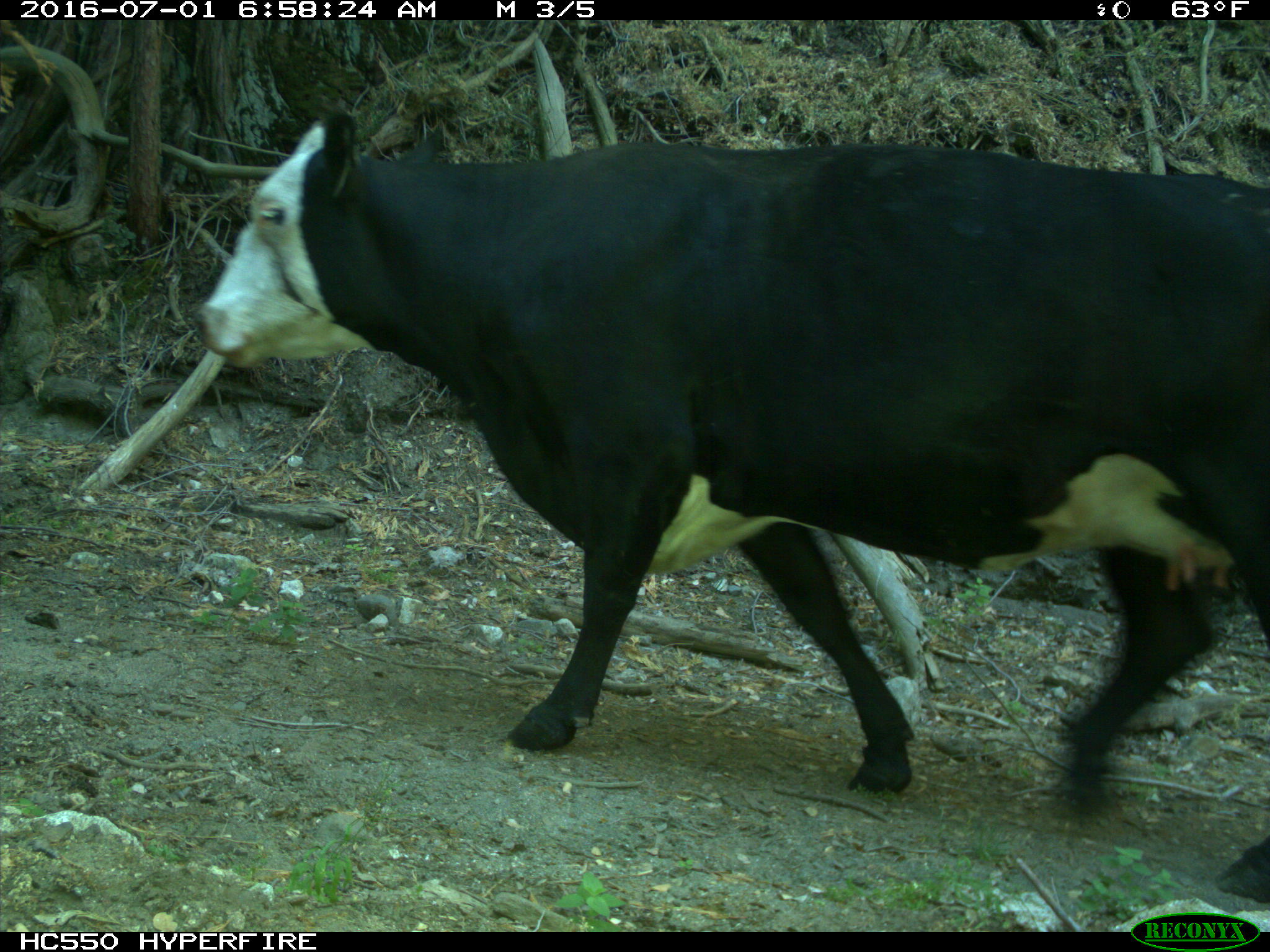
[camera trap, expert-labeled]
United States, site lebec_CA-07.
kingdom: Animalia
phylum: Chordata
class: Mammalia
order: Artiodactyla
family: Bovidae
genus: Bos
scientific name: Bos taurus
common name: domestic cow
Bos taurus (domestic cow).